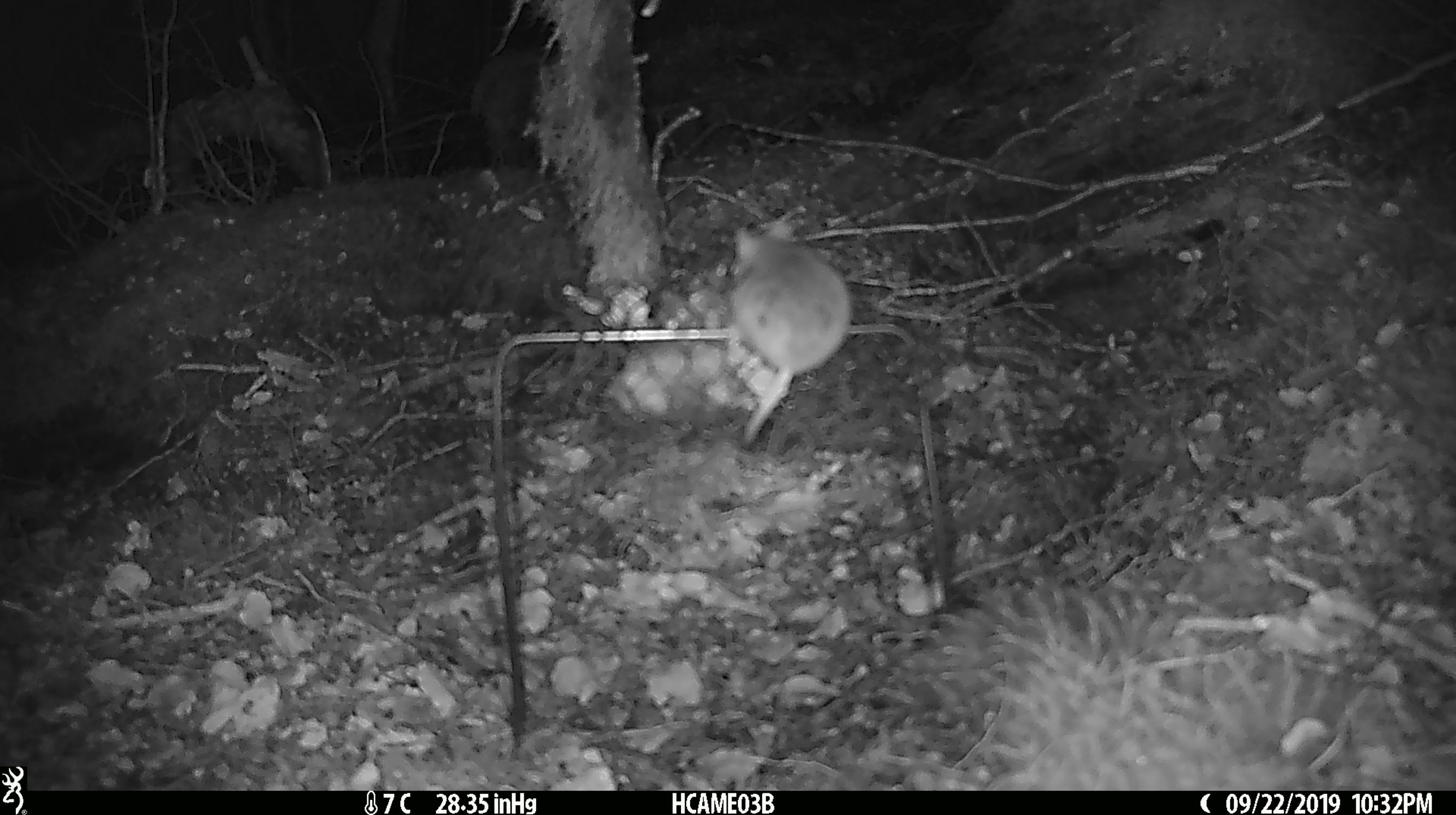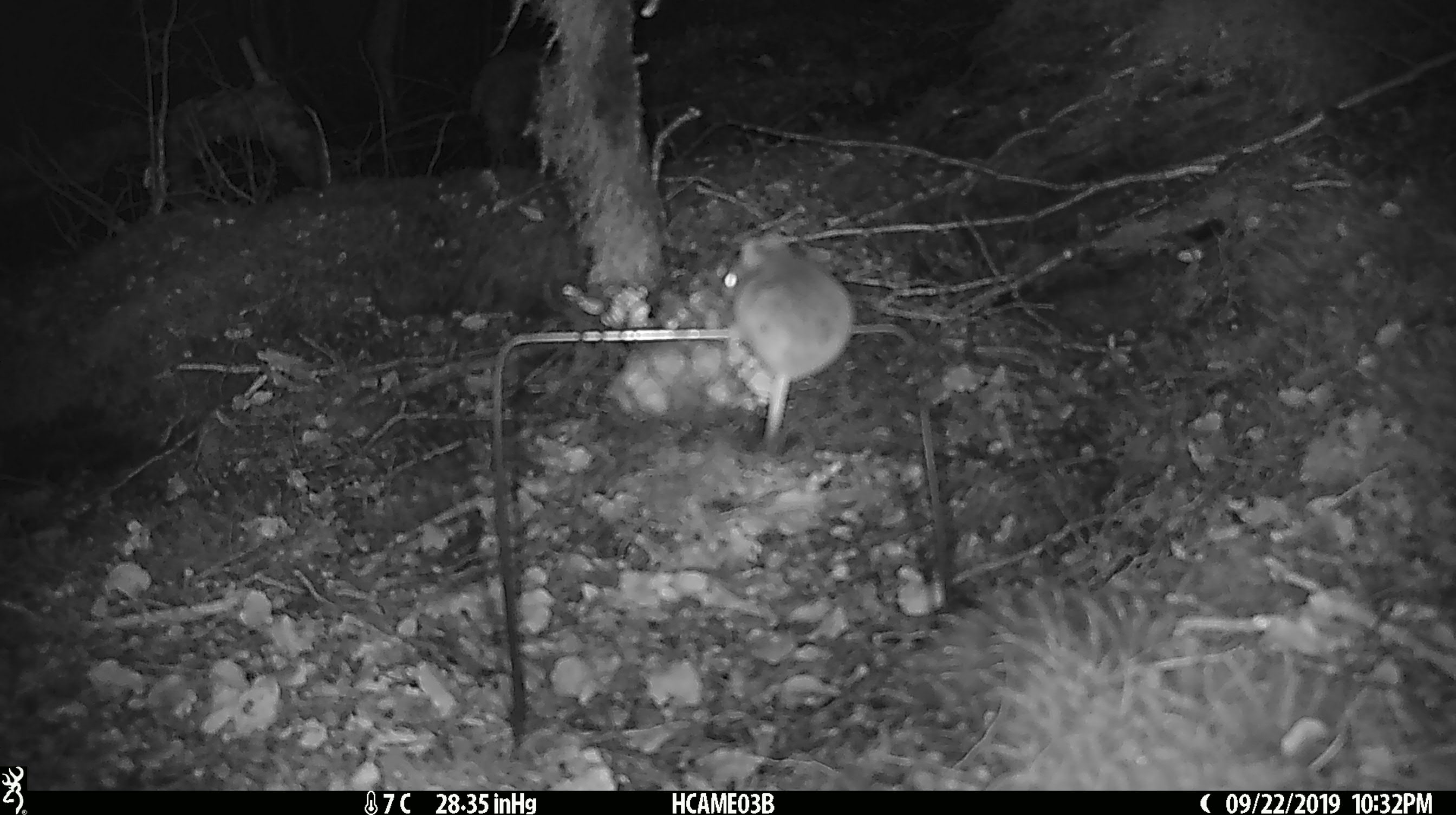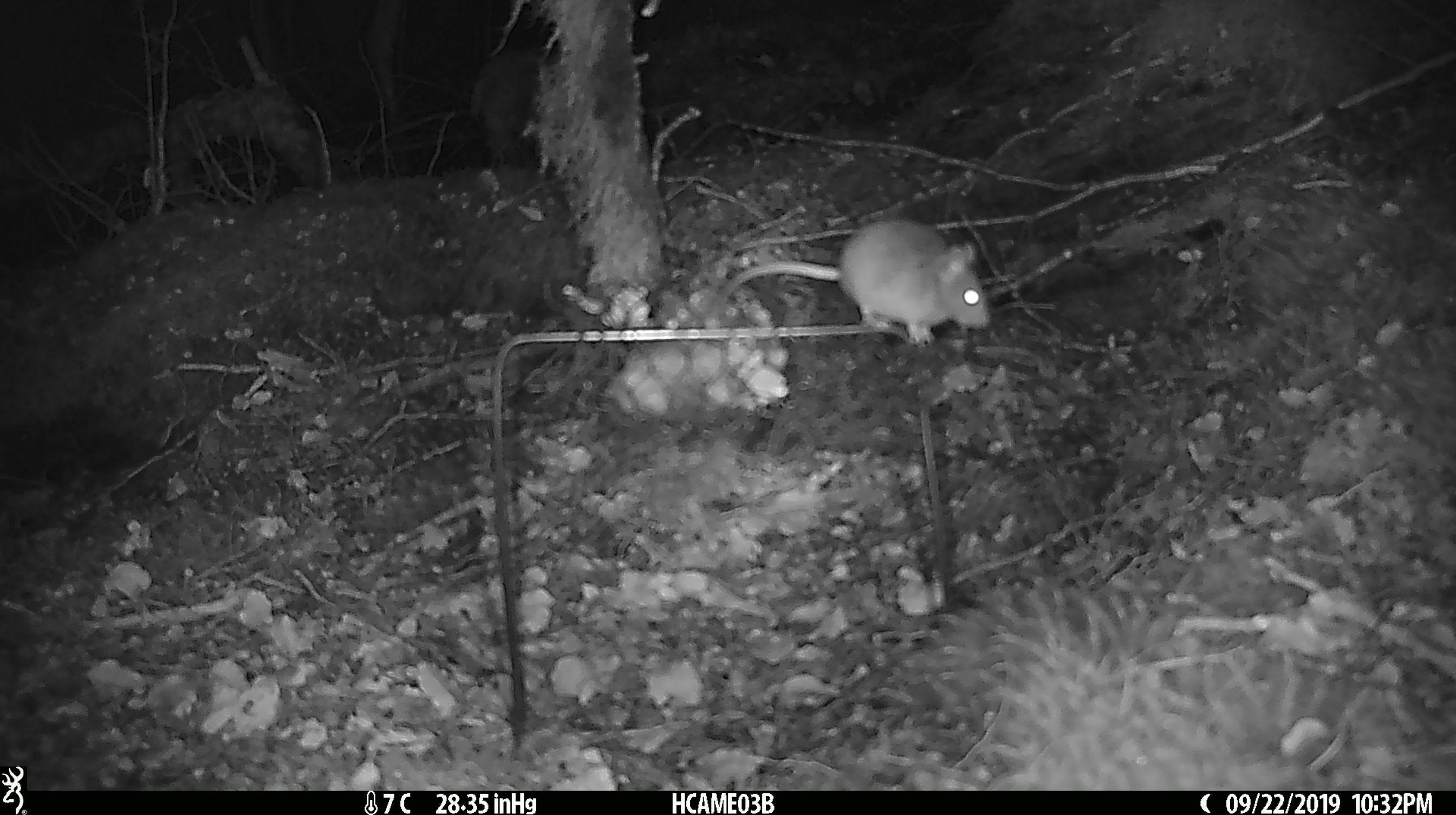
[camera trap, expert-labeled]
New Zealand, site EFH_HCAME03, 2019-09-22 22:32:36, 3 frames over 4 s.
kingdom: Animalia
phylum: Chordata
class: Mammalia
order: Rodentia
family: Muridae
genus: Mus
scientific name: Mus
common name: mouse